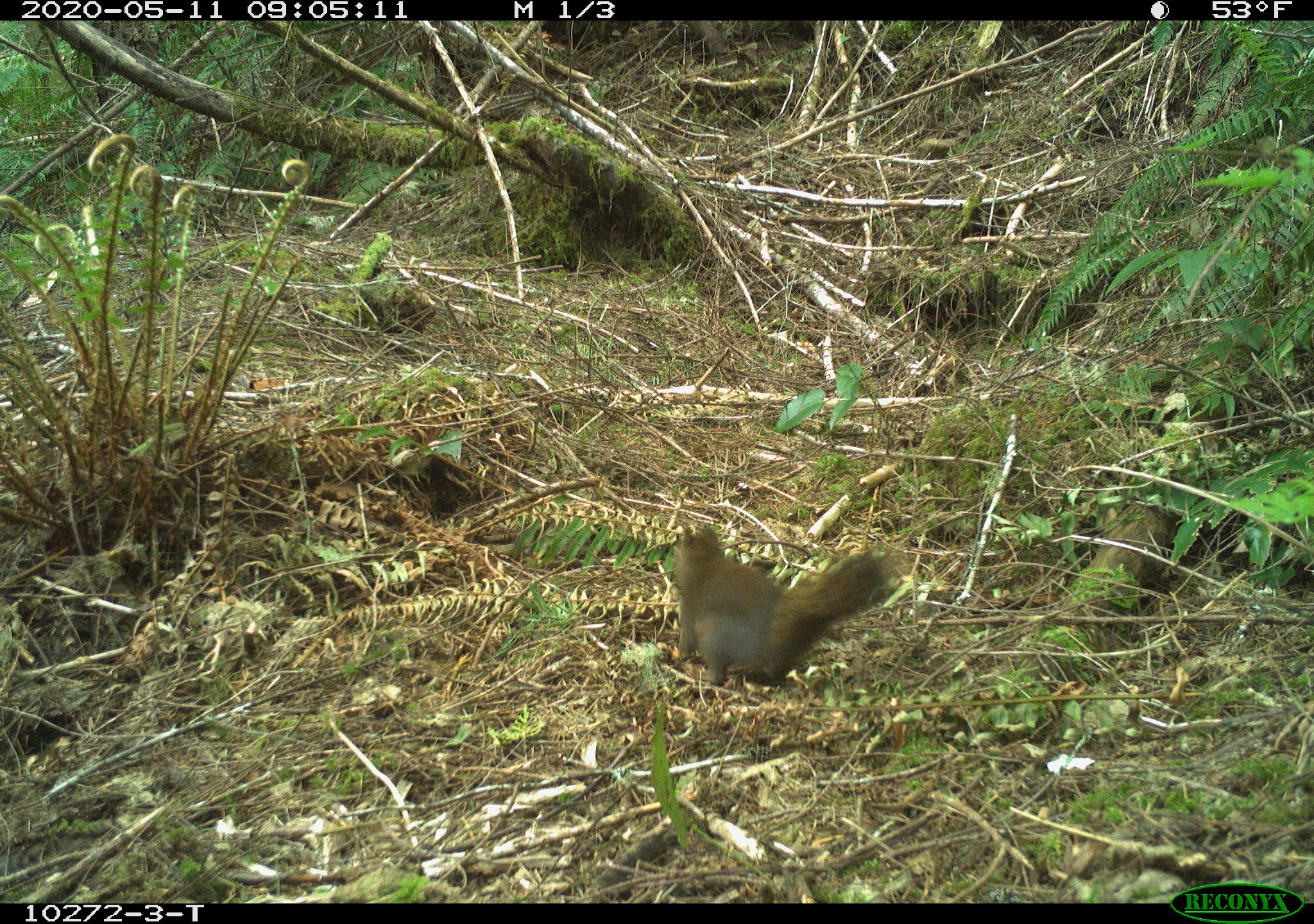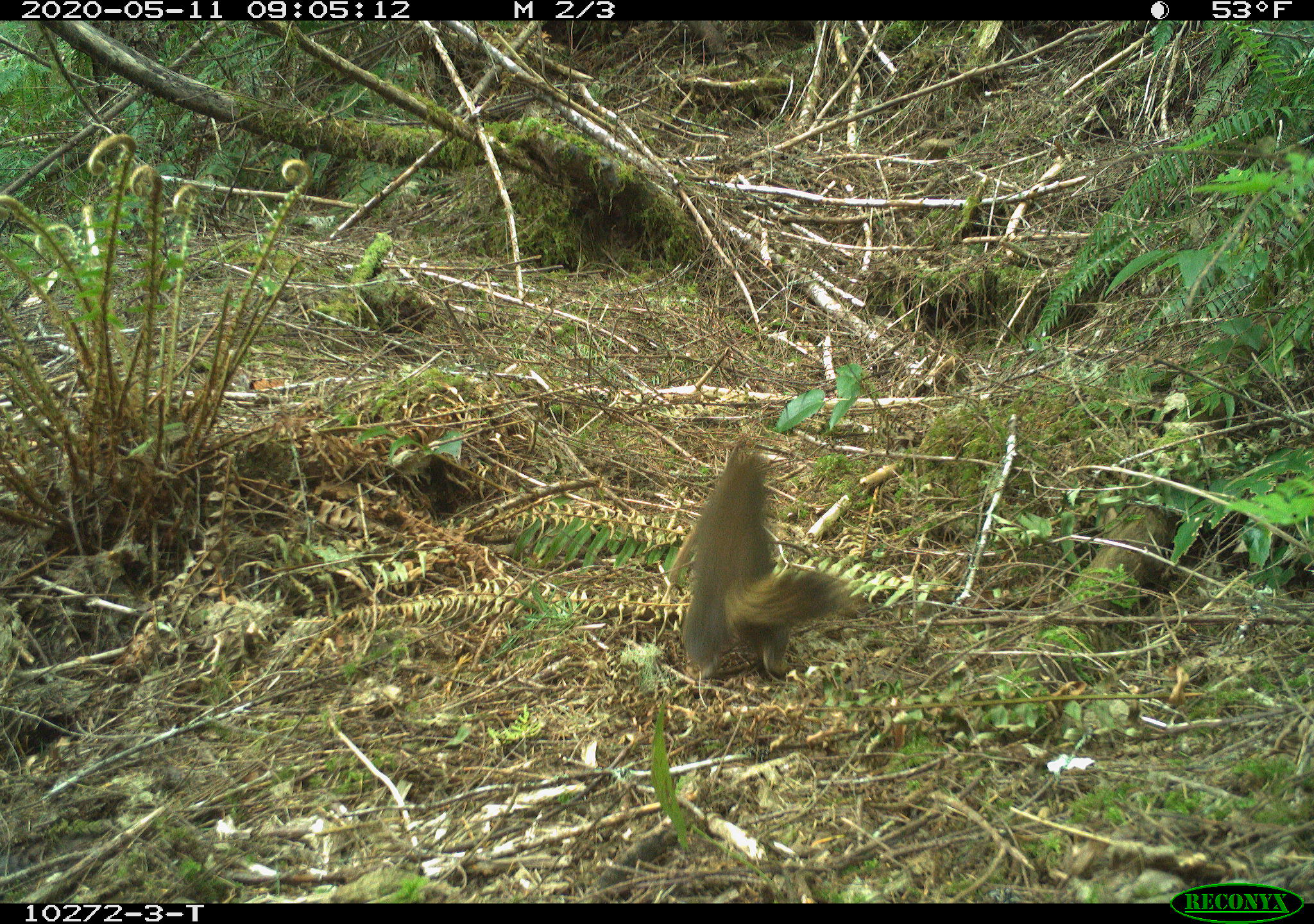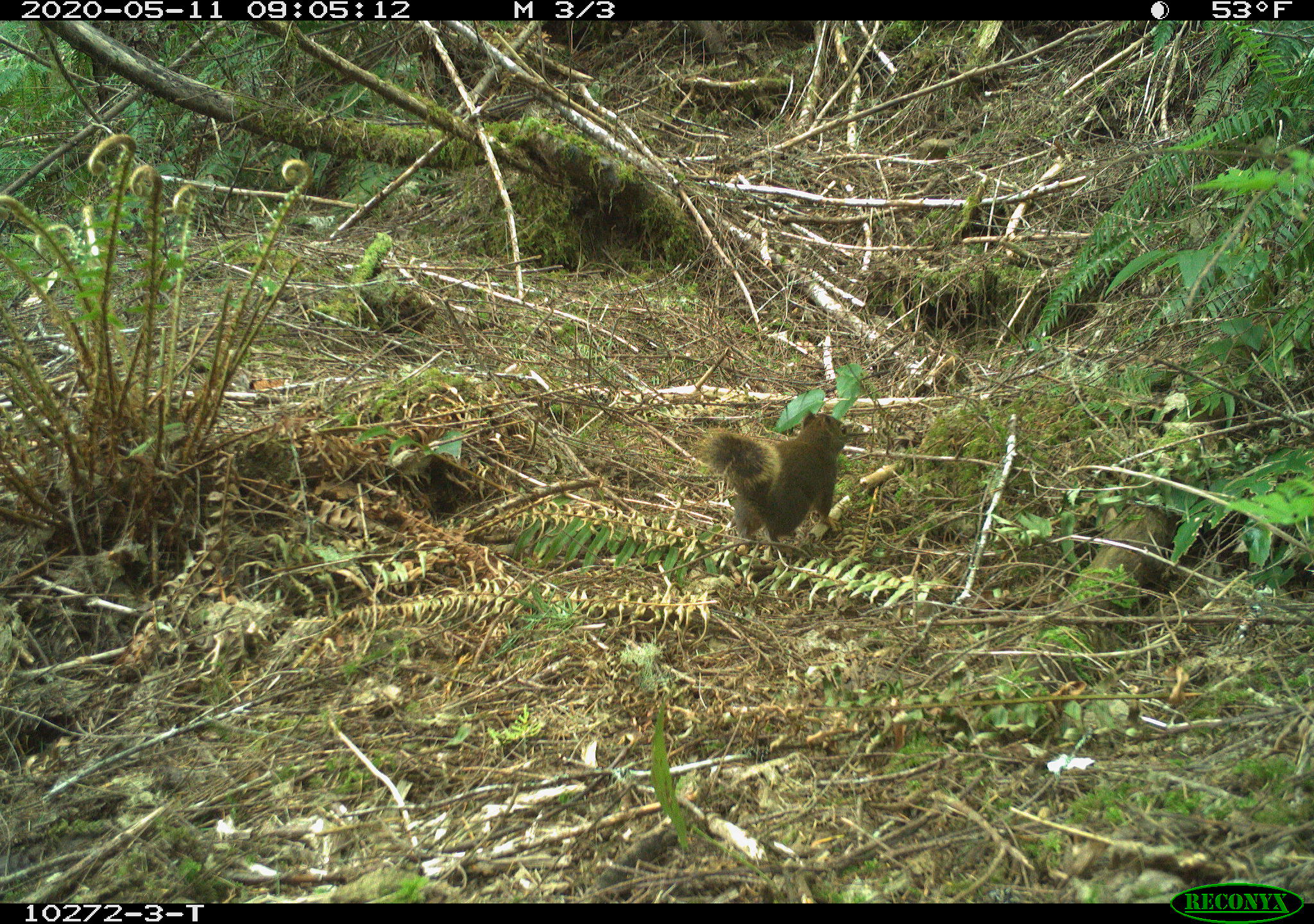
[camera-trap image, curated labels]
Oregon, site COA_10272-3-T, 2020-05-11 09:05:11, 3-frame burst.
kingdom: Animalia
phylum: Chordata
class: Mammalia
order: Rodentia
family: Sciuridae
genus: Tamiasciurus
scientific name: Tamiasciurus douglasii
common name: douglas squirrel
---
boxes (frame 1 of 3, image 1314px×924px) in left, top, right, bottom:
douglas squirrel: 662, 522, 890, 692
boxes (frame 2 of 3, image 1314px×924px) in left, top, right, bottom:
douglas squirrel: 662, 447, 836, 687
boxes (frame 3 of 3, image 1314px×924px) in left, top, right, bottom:
douglas squirrel: 704, 406, 851, 554